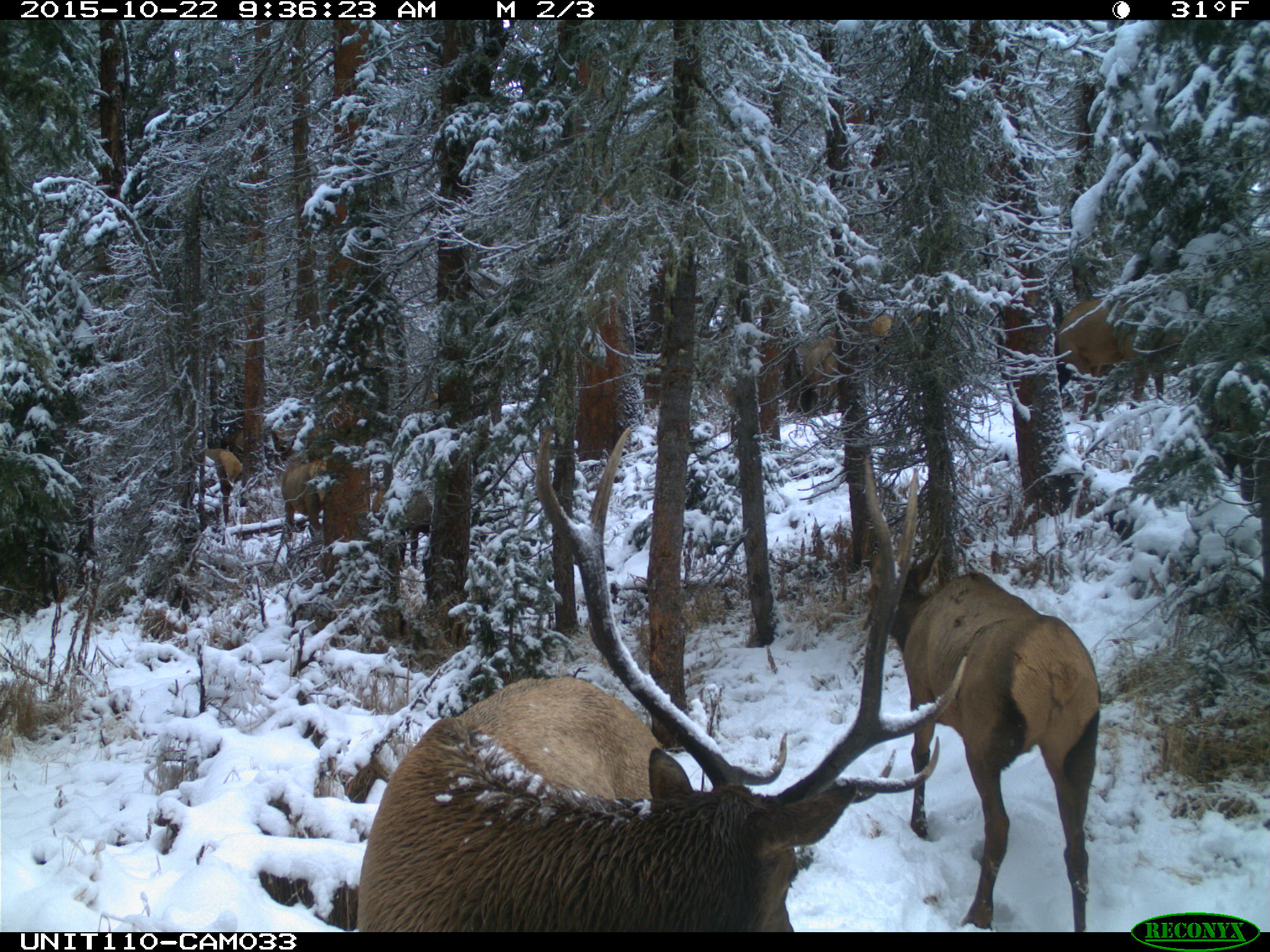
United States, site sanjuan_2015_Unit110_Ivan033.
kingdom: Animalia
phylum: Chordata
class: Mammalia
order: Artiodactyla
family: Cervidae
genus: Cervus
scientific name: Cervus elaphus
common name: red deer